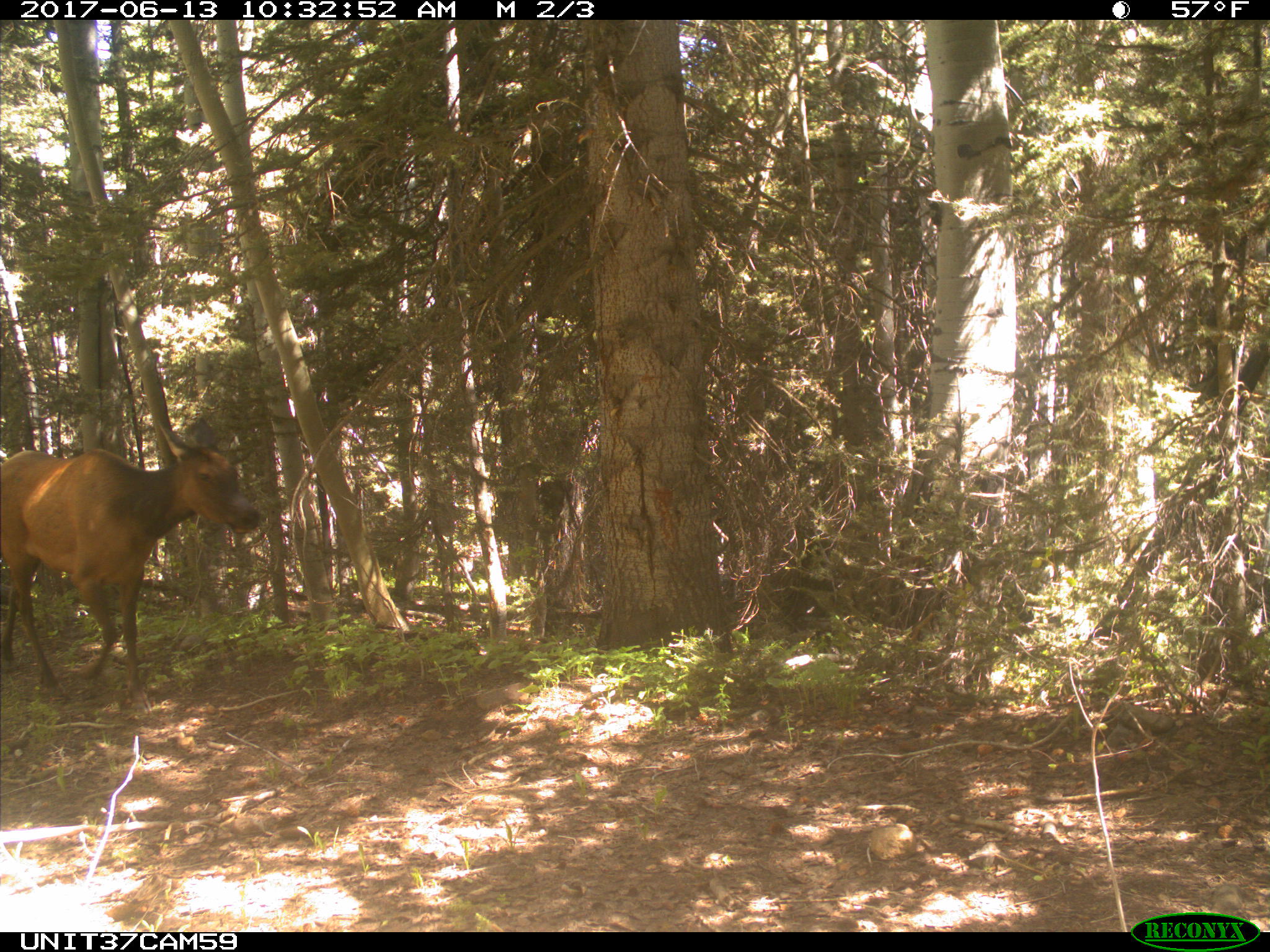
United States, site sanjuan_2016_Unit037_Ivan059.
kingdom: Animalia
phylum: Chordata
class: Mammalia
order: Artiodactyla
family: Cervidae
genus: Cervus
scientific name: Cervus elaphus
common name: red deer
Cervus elaphus (red deer).